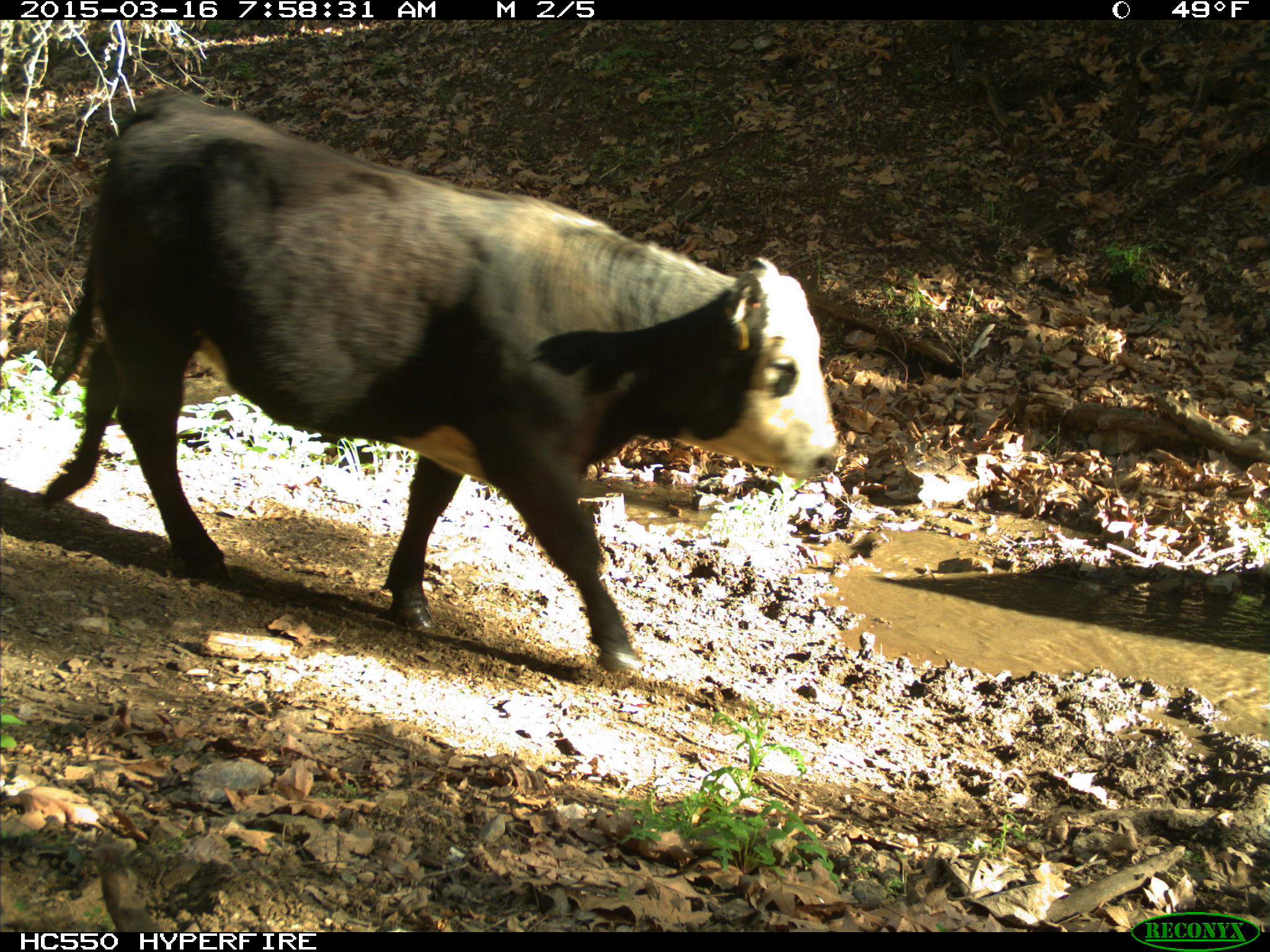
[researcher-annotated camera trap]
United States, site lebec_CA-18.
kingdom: Animalia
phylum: Chordata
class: Mammalia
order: Artiodactyla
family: Bovidae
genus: Bos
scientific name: Bos taurus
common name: domestic cow